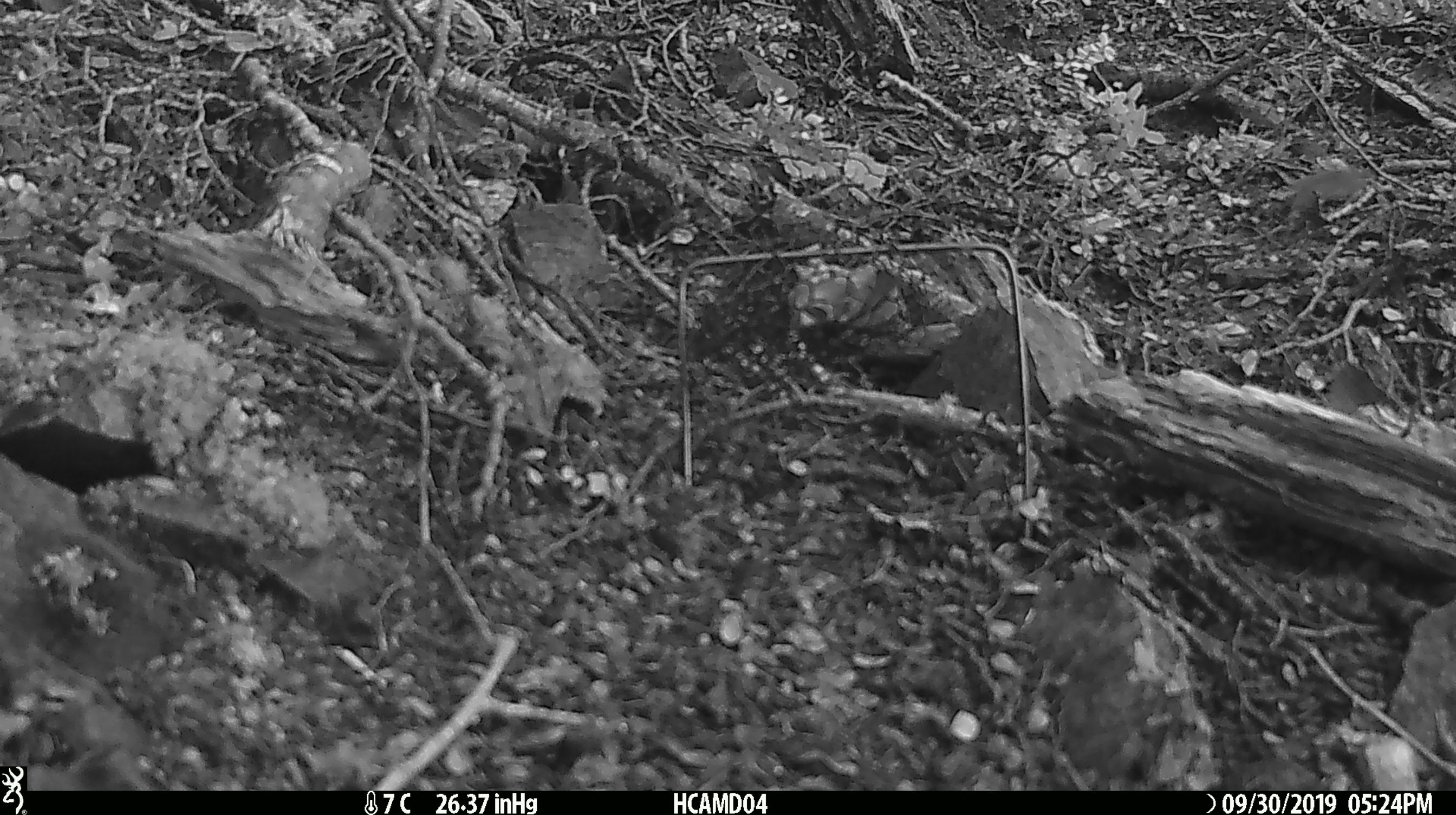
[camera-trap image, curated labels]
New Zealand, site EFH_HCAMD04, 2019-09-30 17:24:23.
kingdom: Animalia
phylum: Chordata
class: Mammalia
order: Rodentia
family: Muridae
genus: Mus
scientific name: Mus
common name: mouse